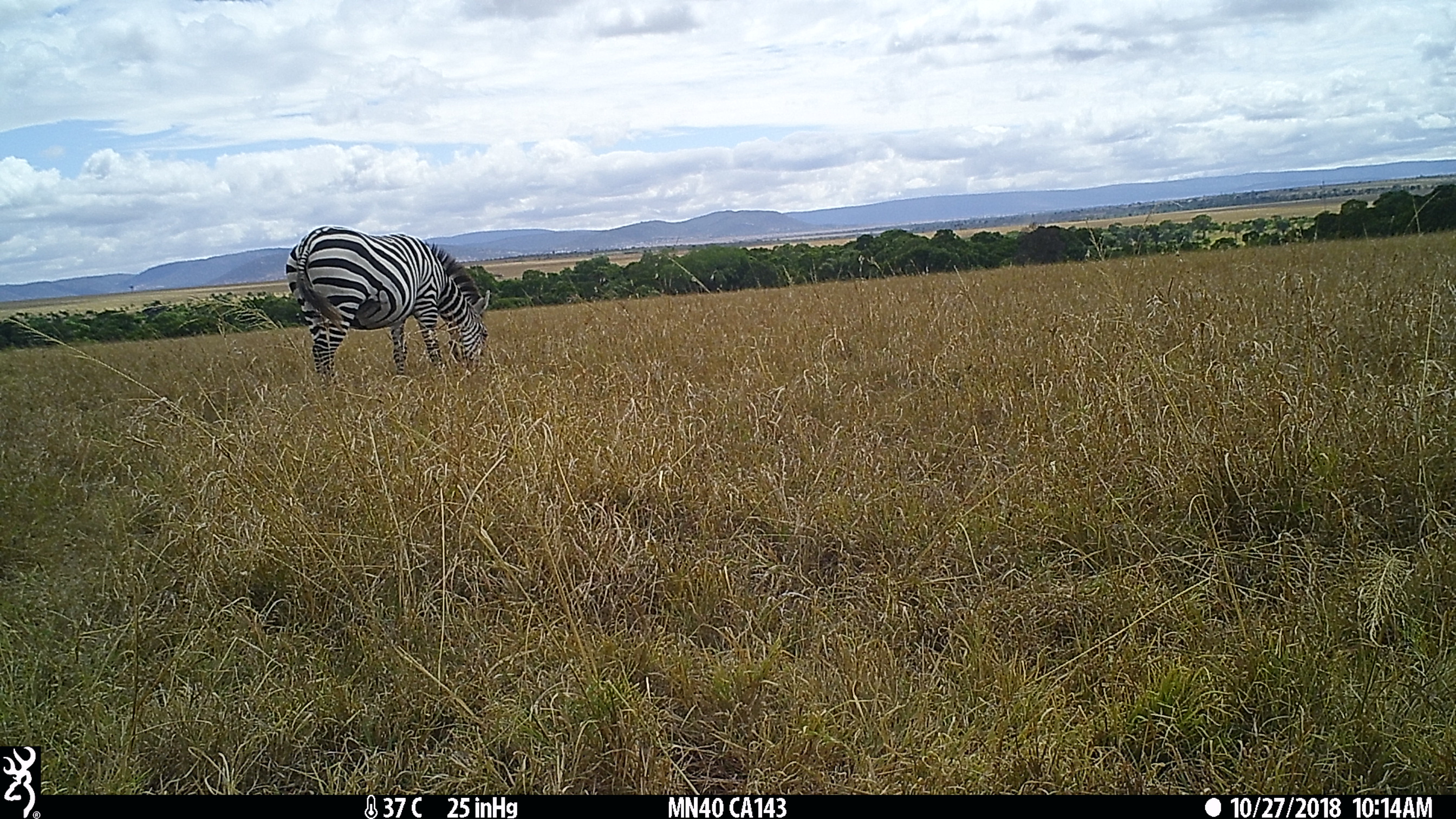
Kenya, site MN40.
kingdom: Animalia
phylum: Chordata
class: Mammalia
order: Perissodactyla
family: Equidae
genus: Equus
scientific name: Equus quagga burchellii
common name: burchell's zebra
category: zebra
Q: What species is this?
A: Zebra (burchell's zebra) (Equus quagga burchellii).